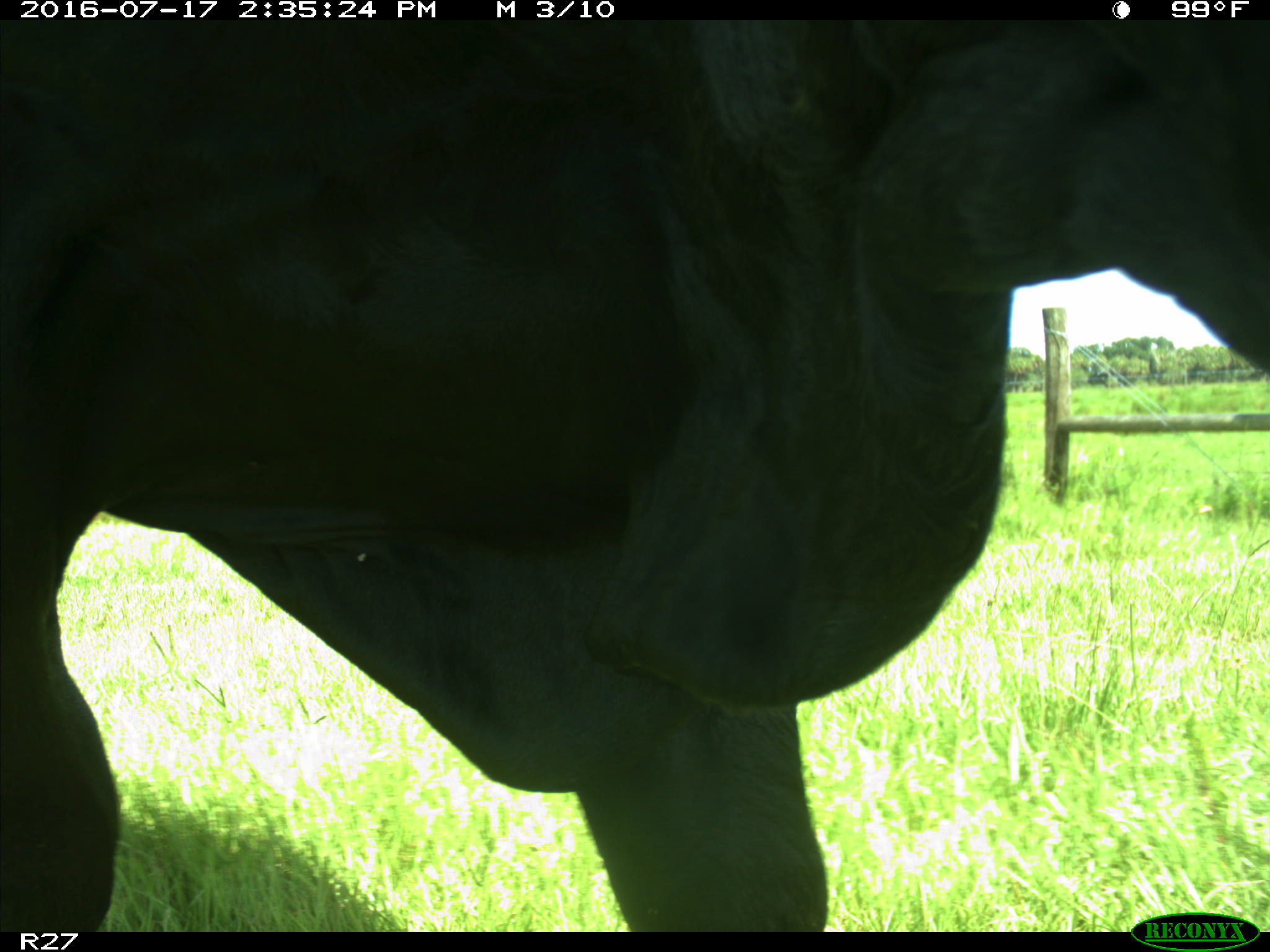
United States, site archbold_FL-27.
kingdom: Animalia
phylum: Chordata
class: Mammalia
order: Artiodactyla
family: Bovidae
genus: Bos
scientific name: Bos taurus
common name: domestic cow